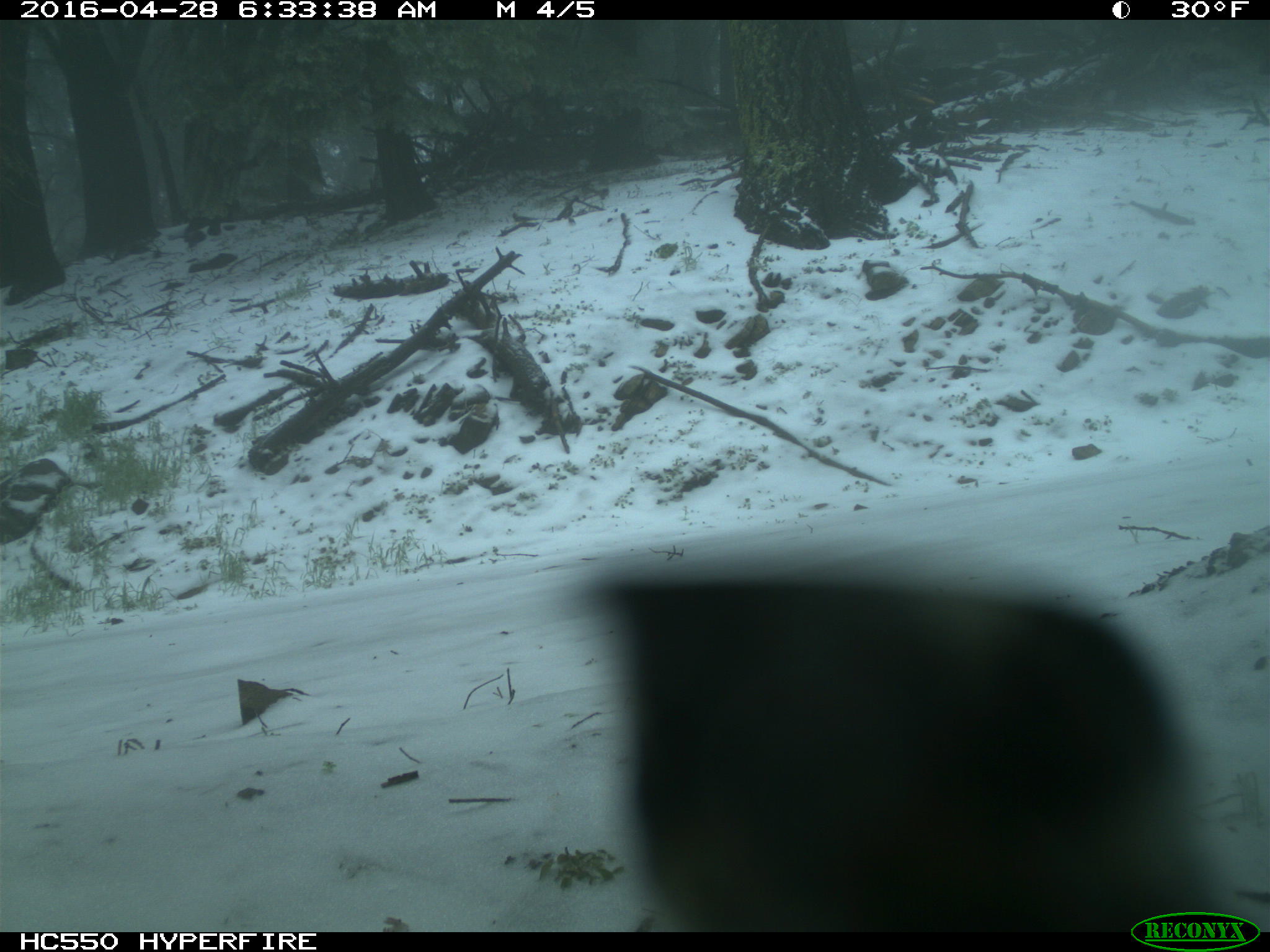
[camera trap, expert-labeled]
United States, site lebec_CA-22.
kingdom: Animalia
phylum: Chordata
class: Aves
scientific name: Aves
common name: birds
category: unidentified bird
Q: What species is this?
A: Unidentified bird (birds) (Aves).